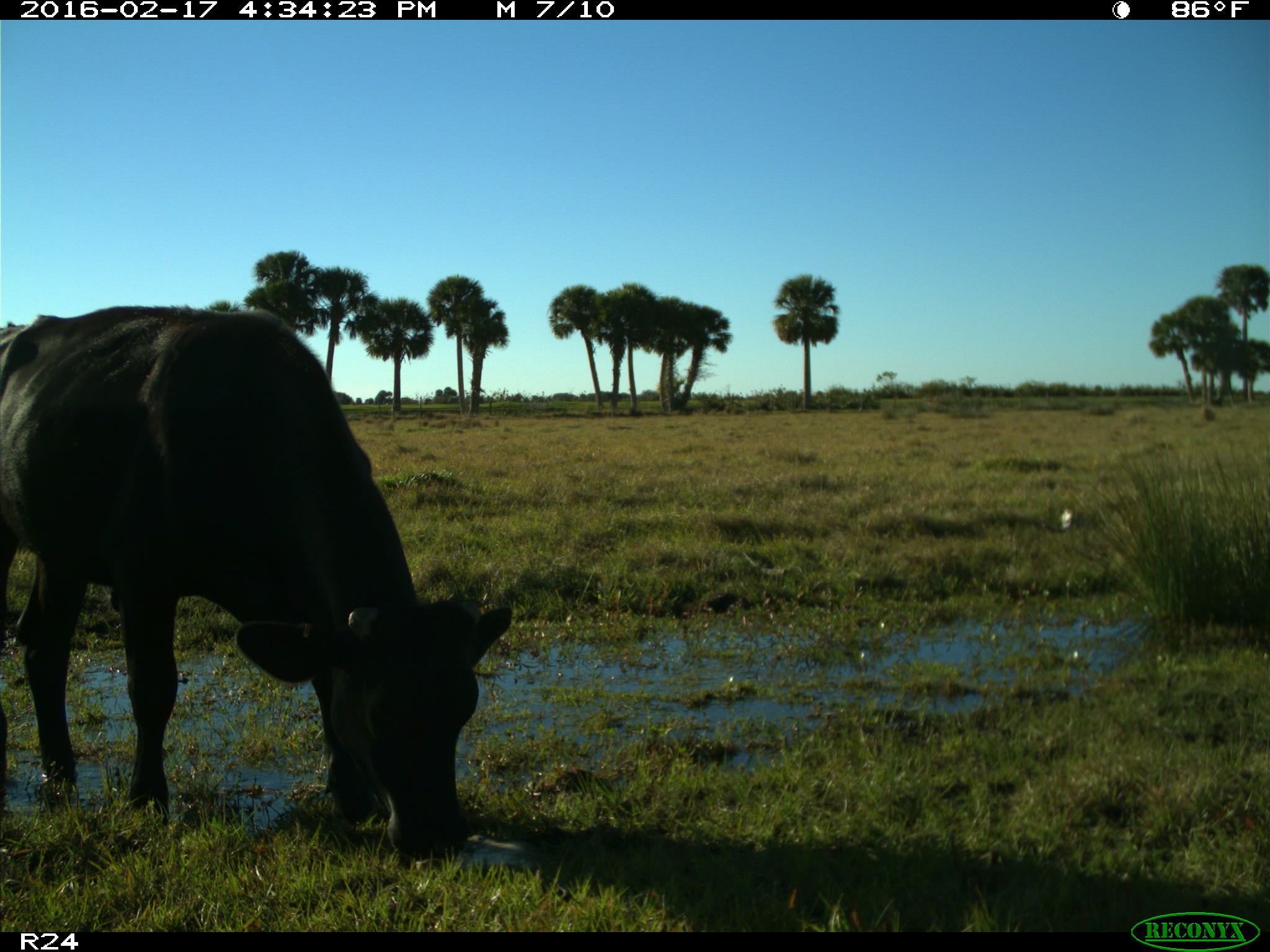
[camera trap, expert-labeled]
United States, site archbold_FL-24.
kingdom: Animalia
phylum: Chordata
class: Mammalia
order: Artiodactyla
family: Bovidae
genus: Bos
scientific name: Bos taurus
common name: domestic cow